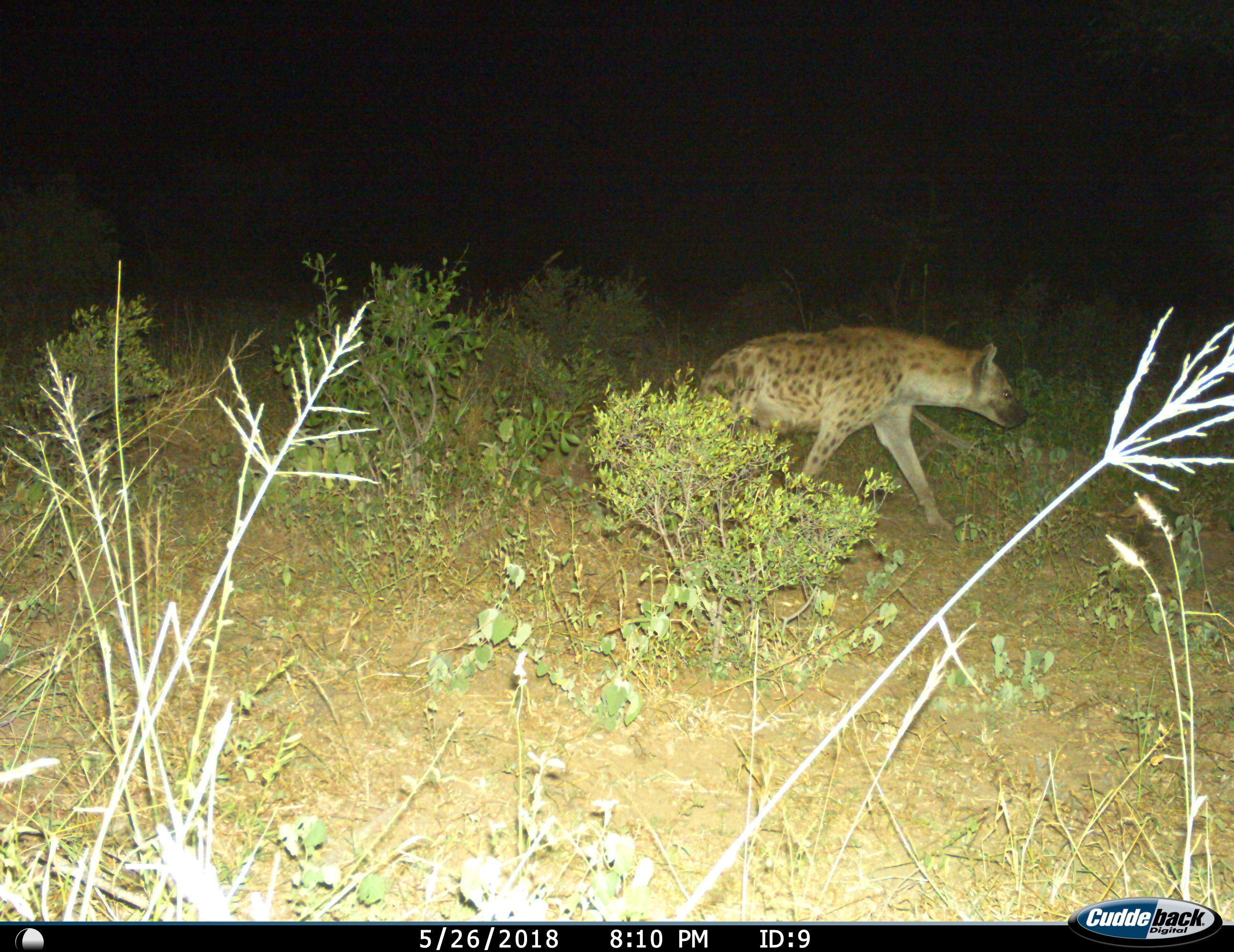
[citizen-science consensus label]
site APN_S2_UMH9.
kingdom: Animalia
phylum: Chordata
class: Mammalia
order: Carnivora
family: Hyaenidae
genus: Crocuta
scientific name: Crocuta crocuta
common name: spotted hyena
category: hyenaspotted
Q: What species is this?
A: Hyenaspotted (spotted hyena) (Crocuta crocuta).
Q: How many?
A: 1.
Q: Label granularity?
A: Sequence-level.